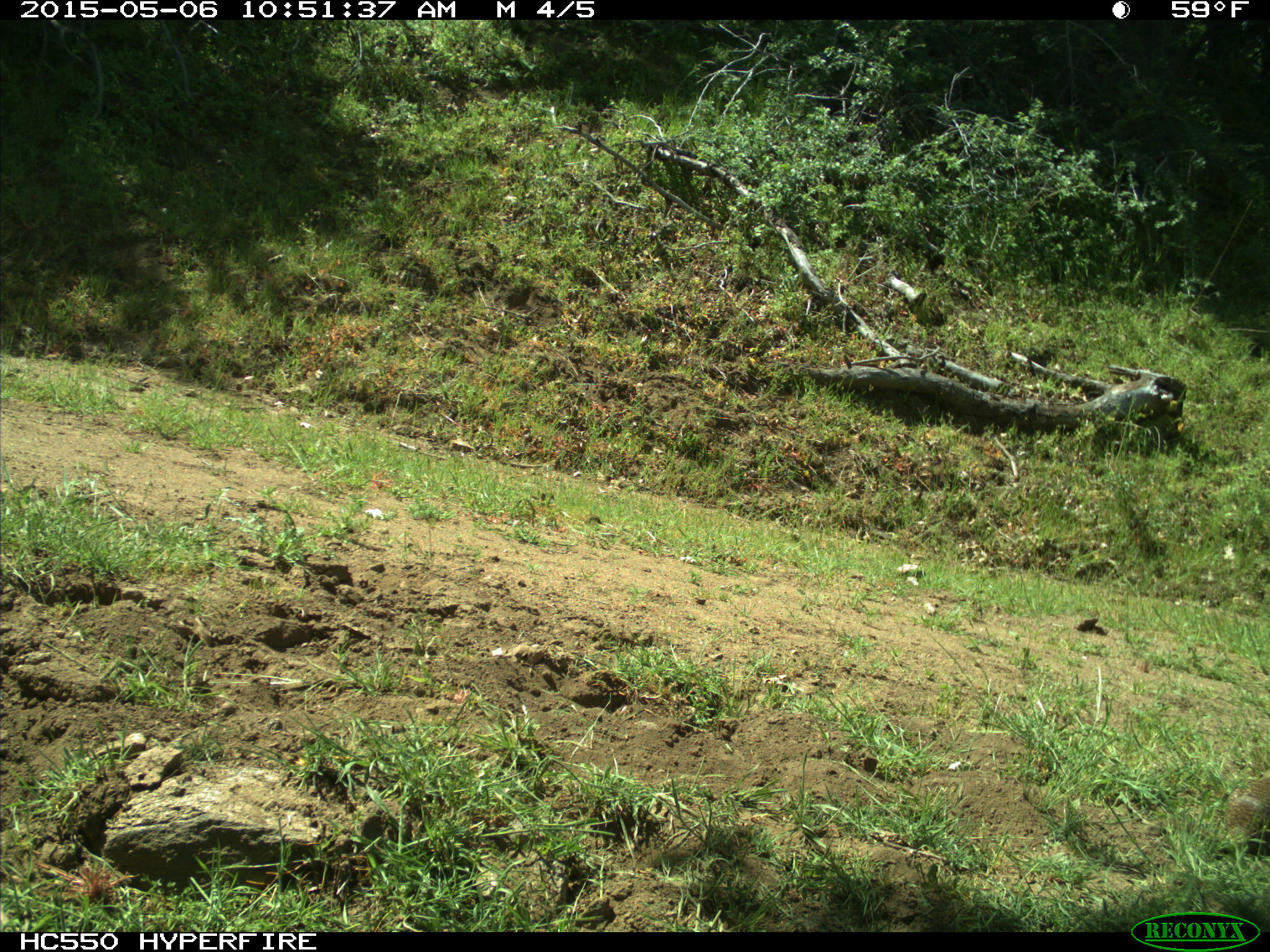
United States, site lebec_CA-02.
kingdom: Animalia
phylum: Chordata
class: Mammalia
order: Rodentia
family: Sciuridae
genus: Otospermophilus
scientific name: Otospermophilus beecheyi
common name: california ground squirrel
Otospermophilus beecheyi (california ground squirrel).